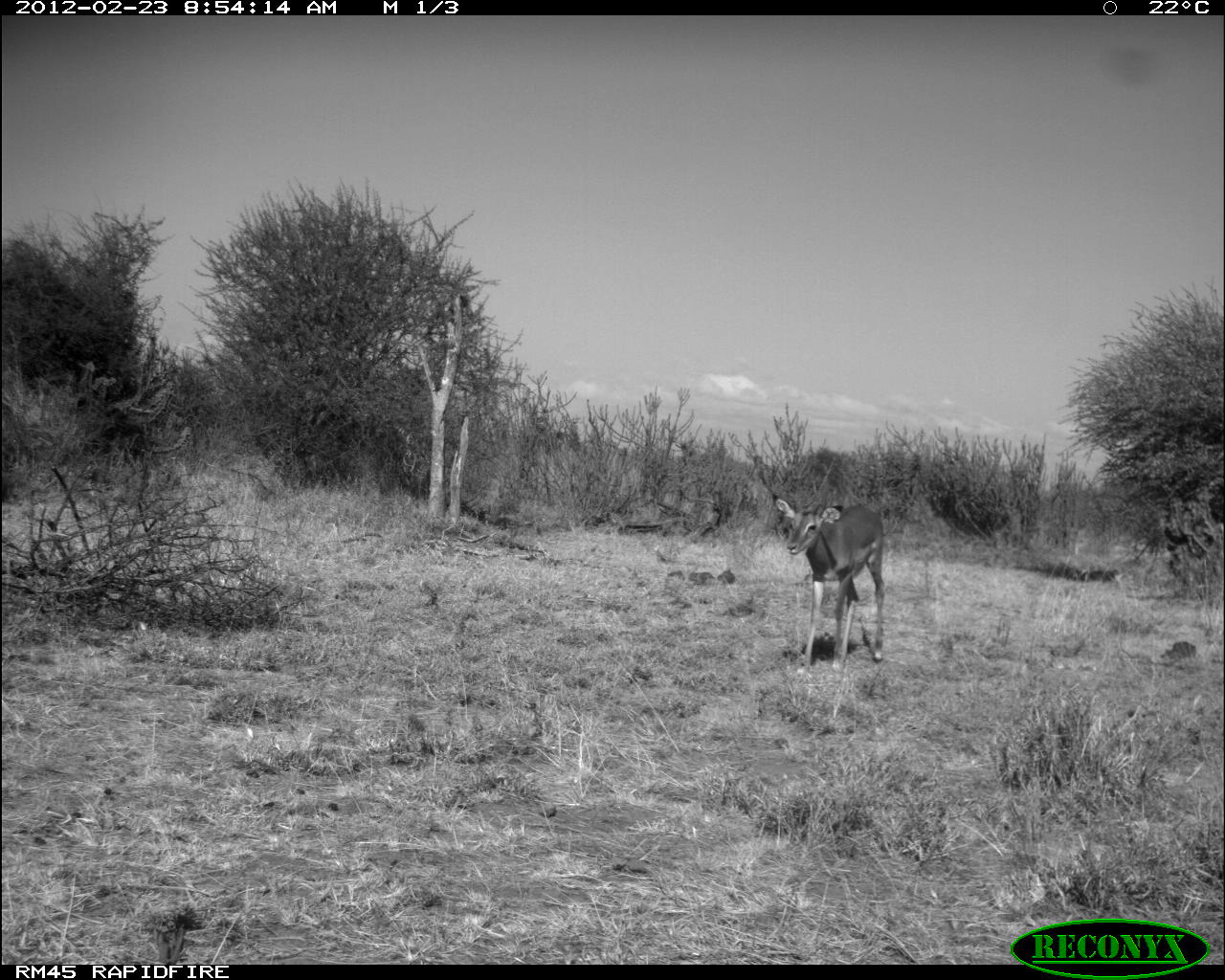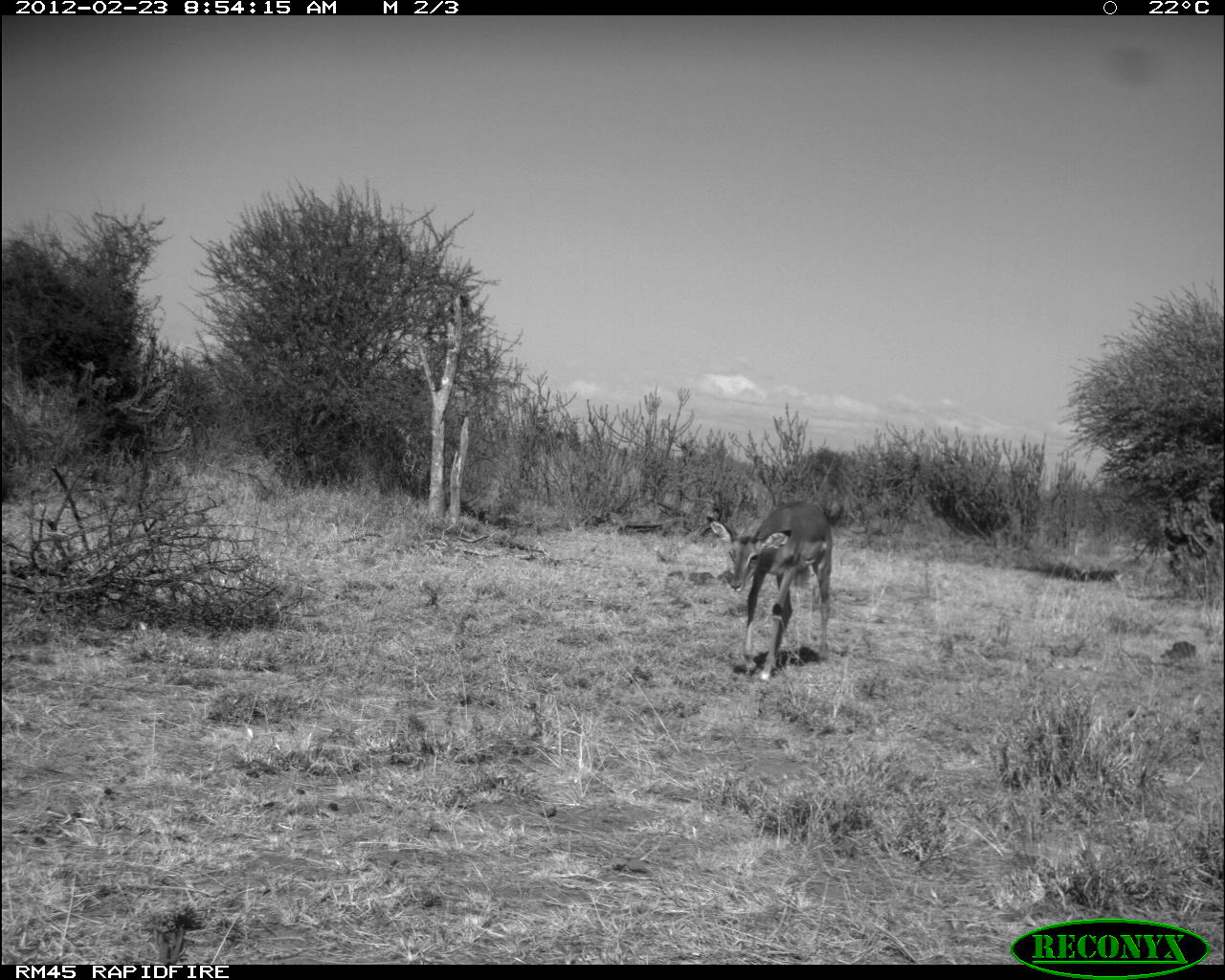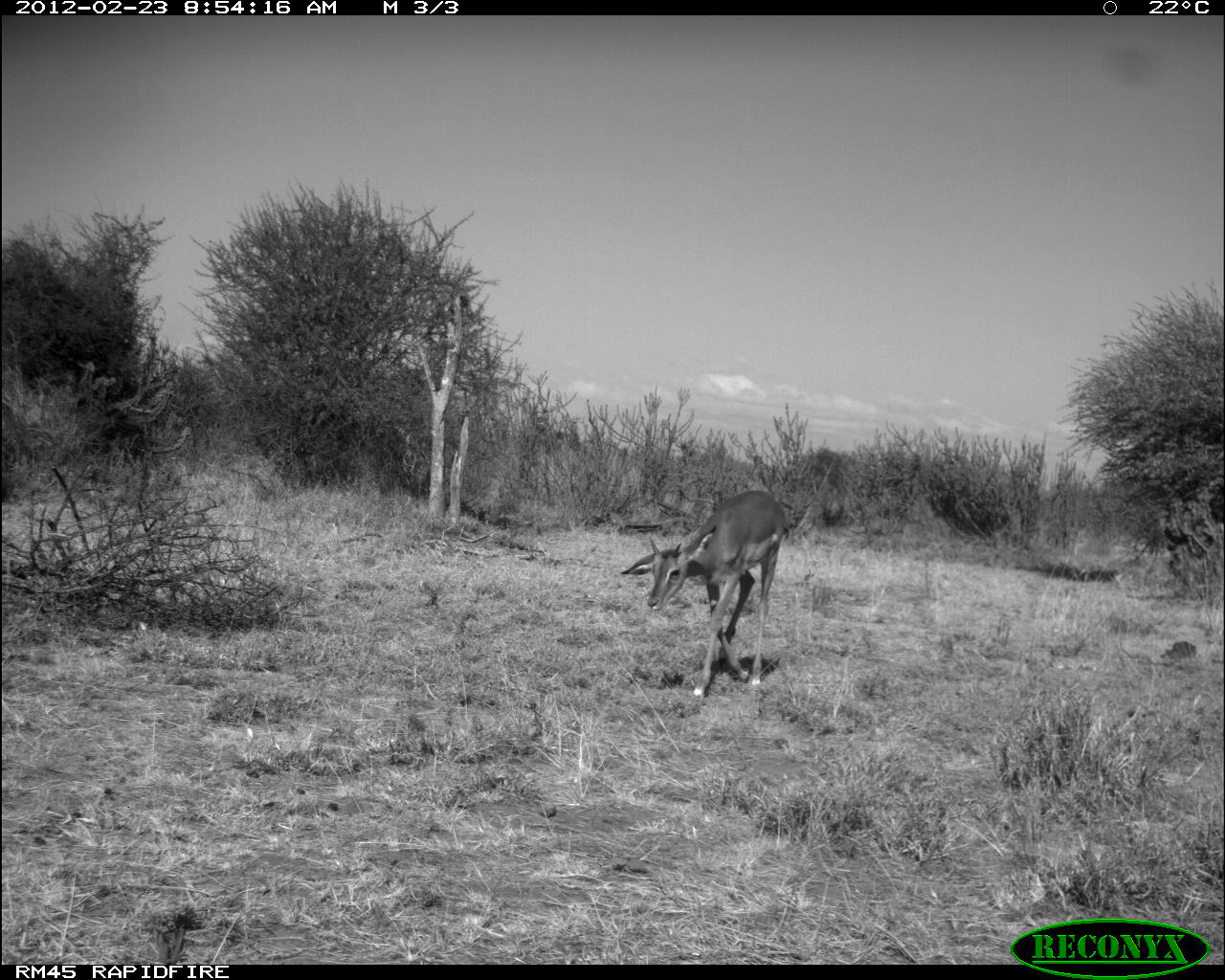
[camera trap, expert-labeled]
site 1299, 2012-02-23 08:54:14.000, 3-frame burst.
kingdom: Animalia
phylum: Chordata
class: Mammalia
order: Artiodactyla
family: Bovidae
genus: Aepyceros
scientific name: Aepyceros melampus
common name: impala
Aepyceros melampus (impala), count 1.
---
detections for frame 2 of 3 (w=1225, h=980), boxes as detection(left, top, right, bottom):
aepyceros melampus: detection(703, 499, 833, 684)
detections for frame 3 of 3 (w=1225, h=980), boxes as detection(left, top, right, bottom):
aepyceros melampus: detection(617, 489, 791, 701)